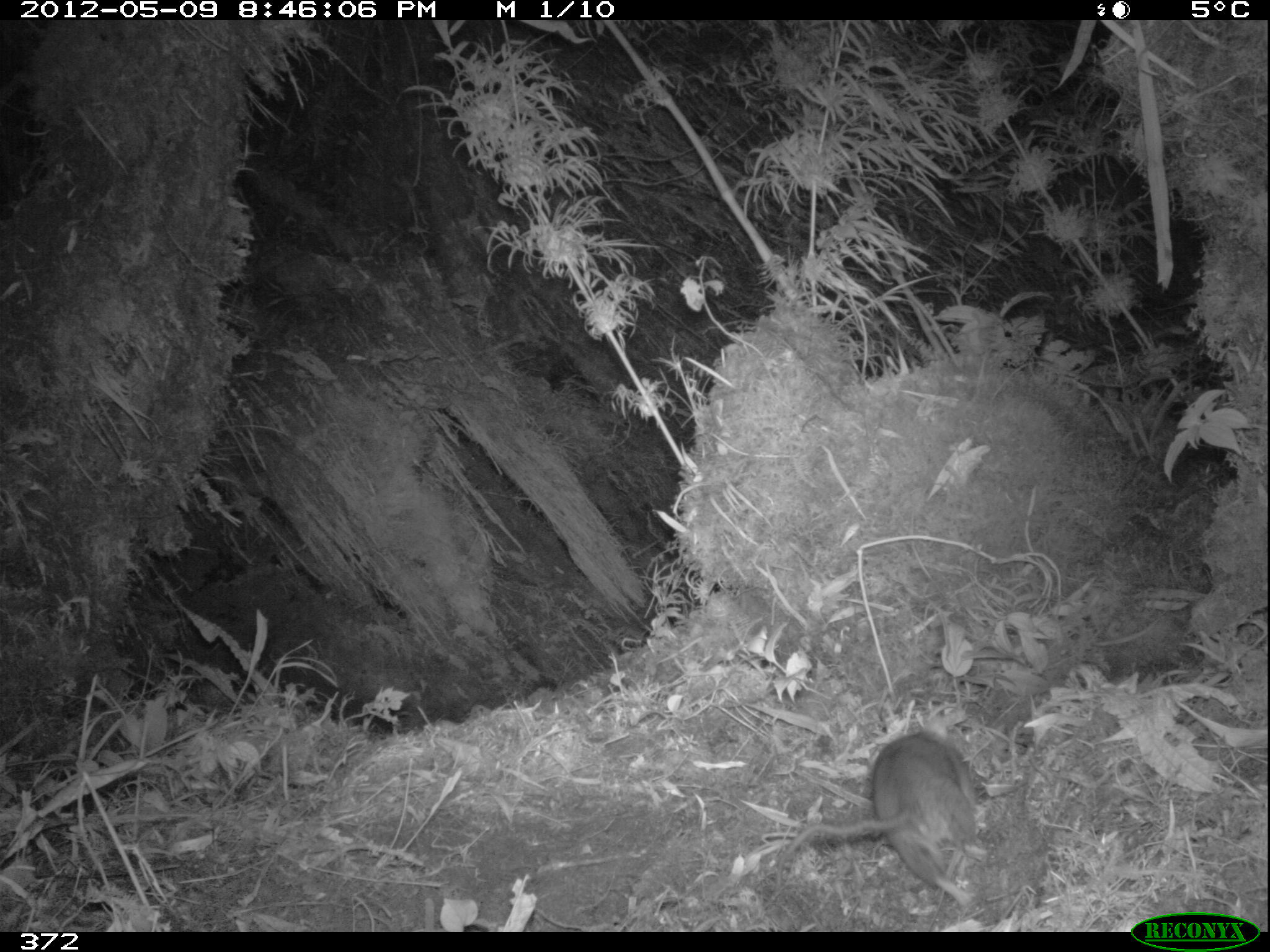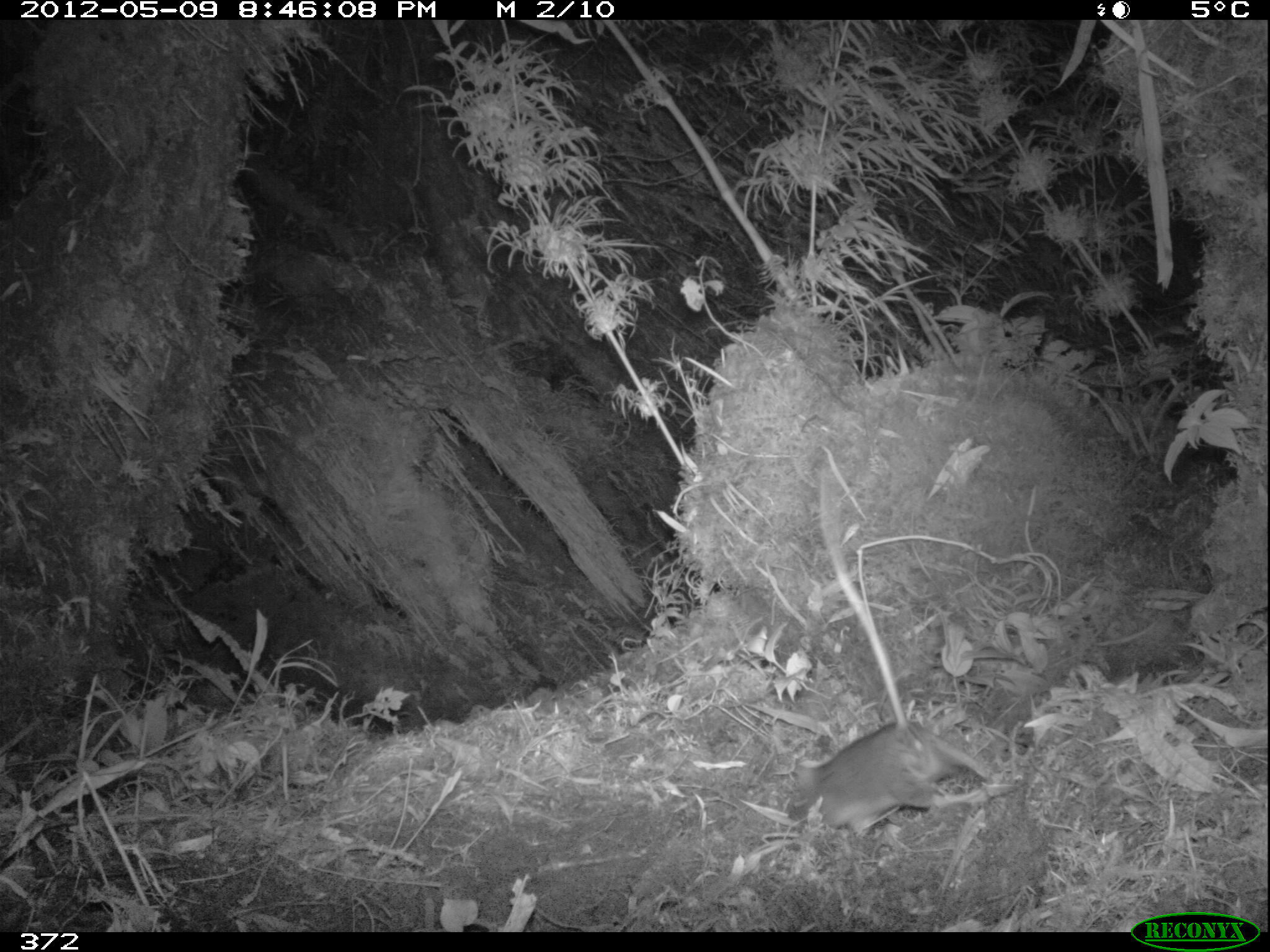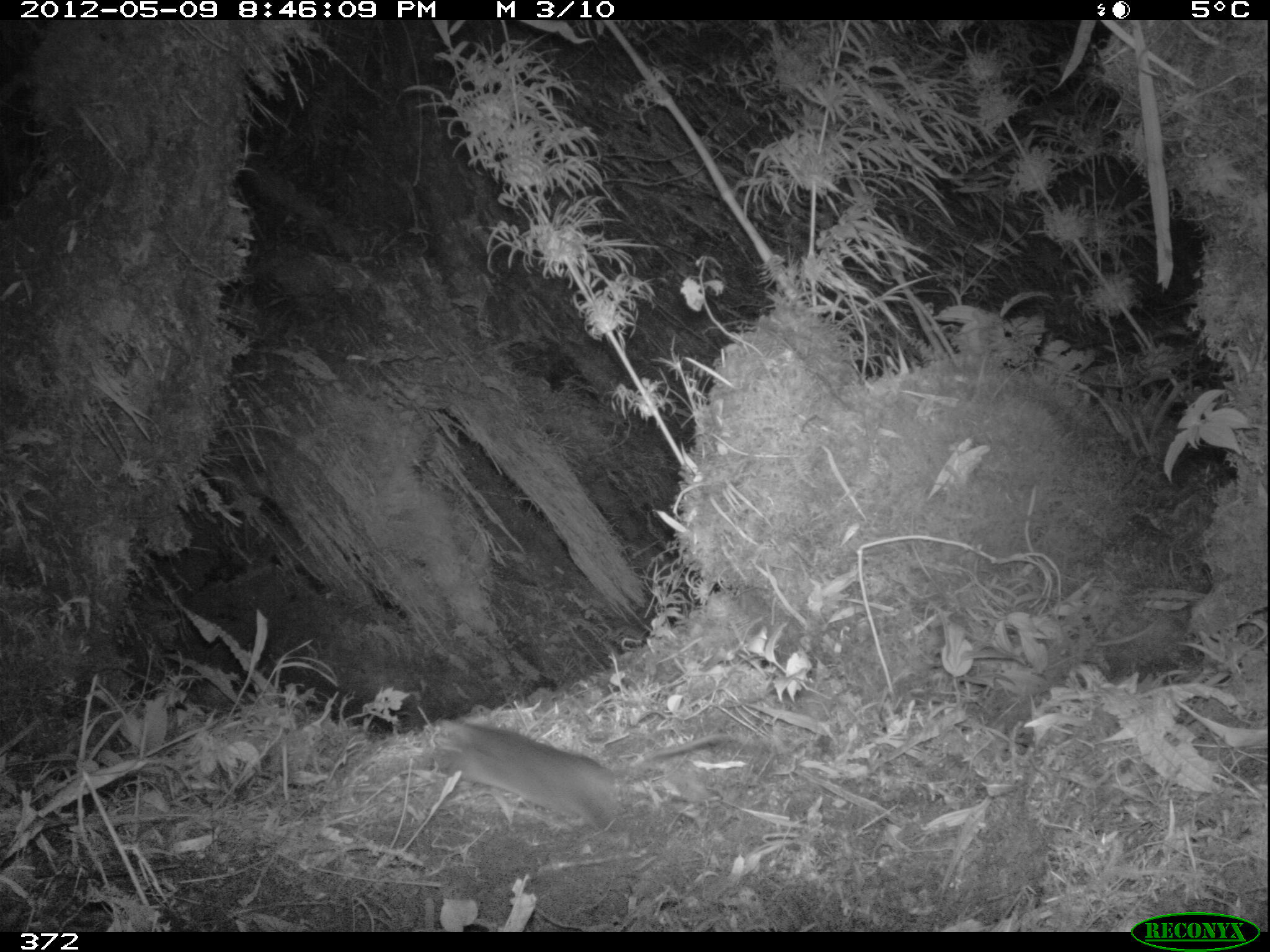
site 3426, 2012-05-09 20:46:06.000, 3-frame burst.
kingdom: Animalia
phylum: Chordata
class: Mammalia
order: Rodentia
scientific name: Rodentia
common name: rodents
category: unknown rodent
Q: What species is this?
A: Unknown rodent (rodents) (Rodentia).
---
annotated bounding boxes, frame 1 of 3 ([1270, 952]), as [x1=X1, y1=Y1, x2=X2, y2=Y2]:
unknown rodent: [x1=775, y1=730, x2=978, y2=904]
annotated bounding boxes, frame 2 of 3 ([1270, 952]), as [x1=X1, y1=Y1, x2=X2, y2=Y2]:
unknown rodent: [x1=781, y1=468, x2=988, y2=835]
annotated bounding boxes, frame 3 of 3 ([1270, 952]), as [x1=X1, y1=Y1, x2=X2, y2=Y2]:
unknown rodent: [x1=431, y1=715, x2=736, y2=831]